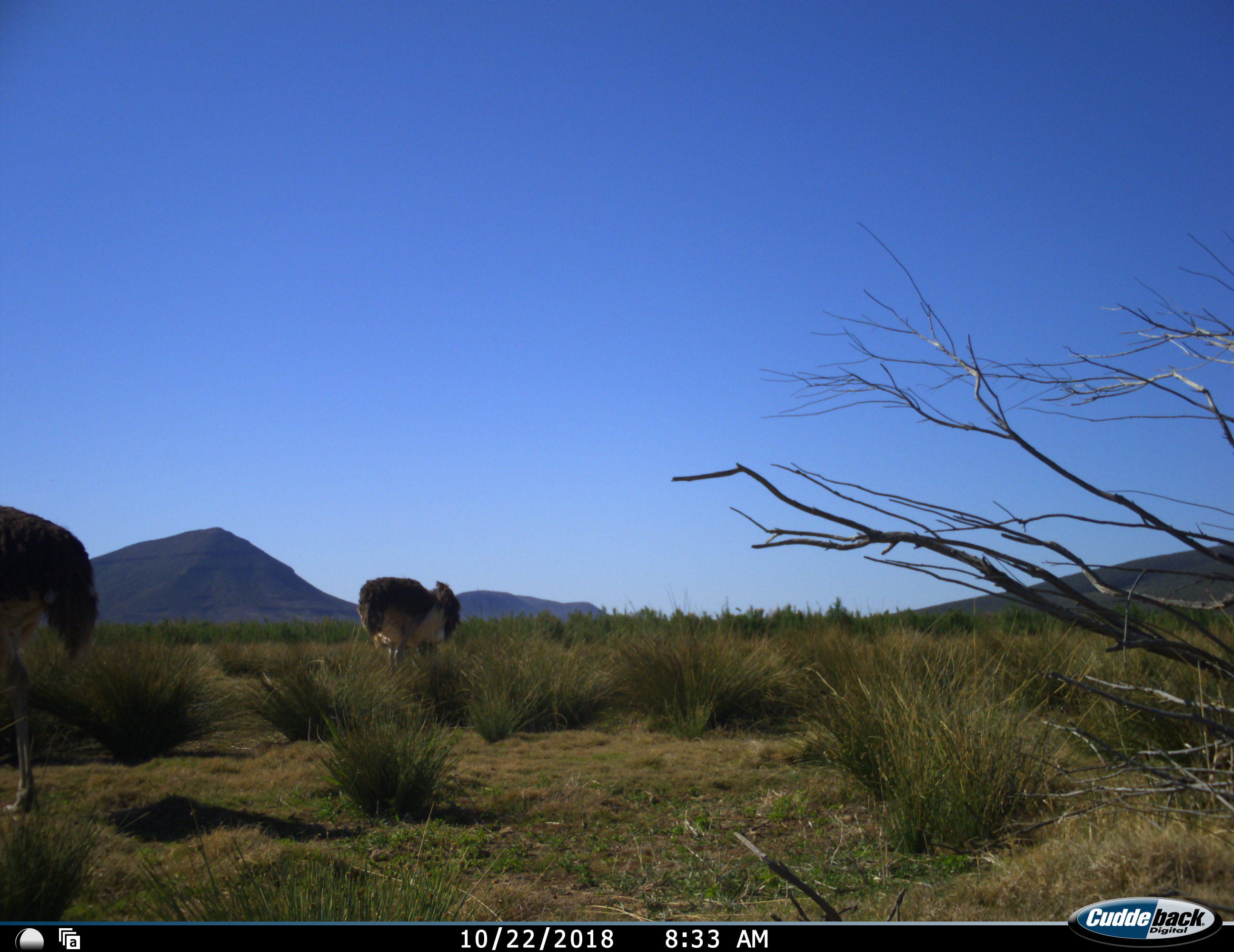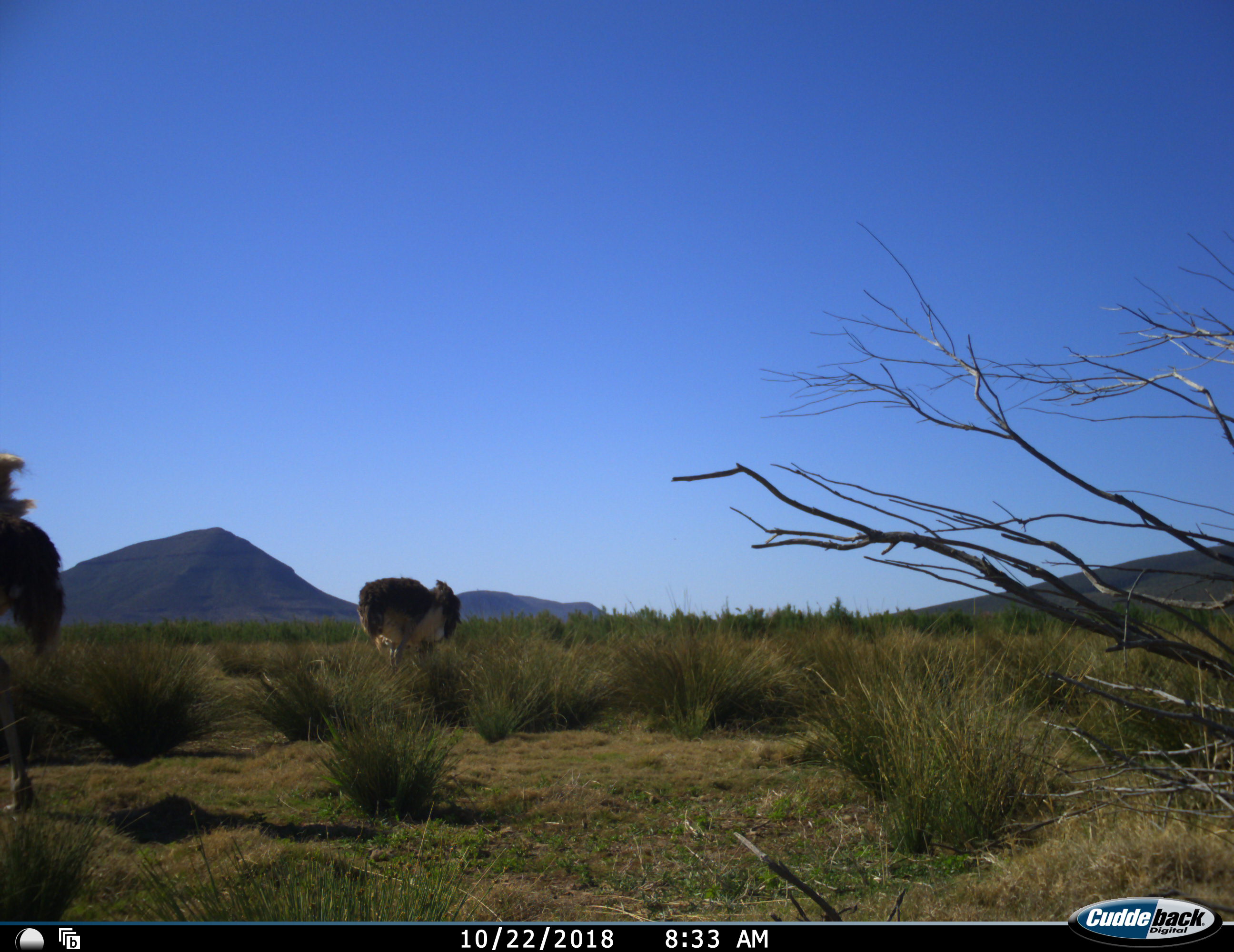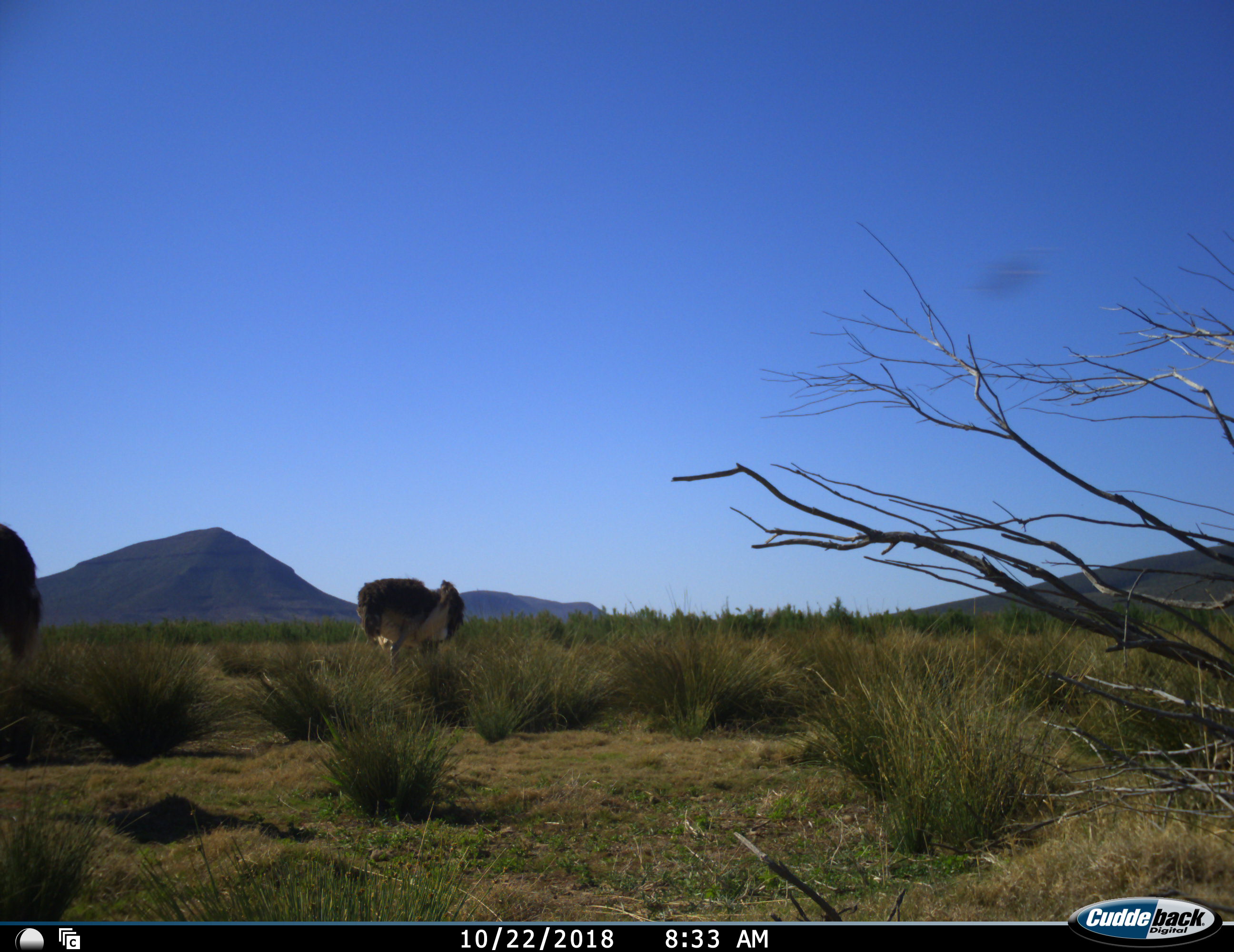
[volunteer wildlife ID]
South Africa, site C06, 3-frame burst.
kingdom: Animalia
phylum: Chordata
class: Aves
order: Struthioniformes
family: Struthionidae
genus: Struthio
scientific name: Struthio camelus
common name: ostrich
Ostrich (Struthio camelus), count 2. Behavior (volunteer vote fractions): standing 80%, resting 0%, moving 30%, interacting 0%. Young present (vote fraction): 0%. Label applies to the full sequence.